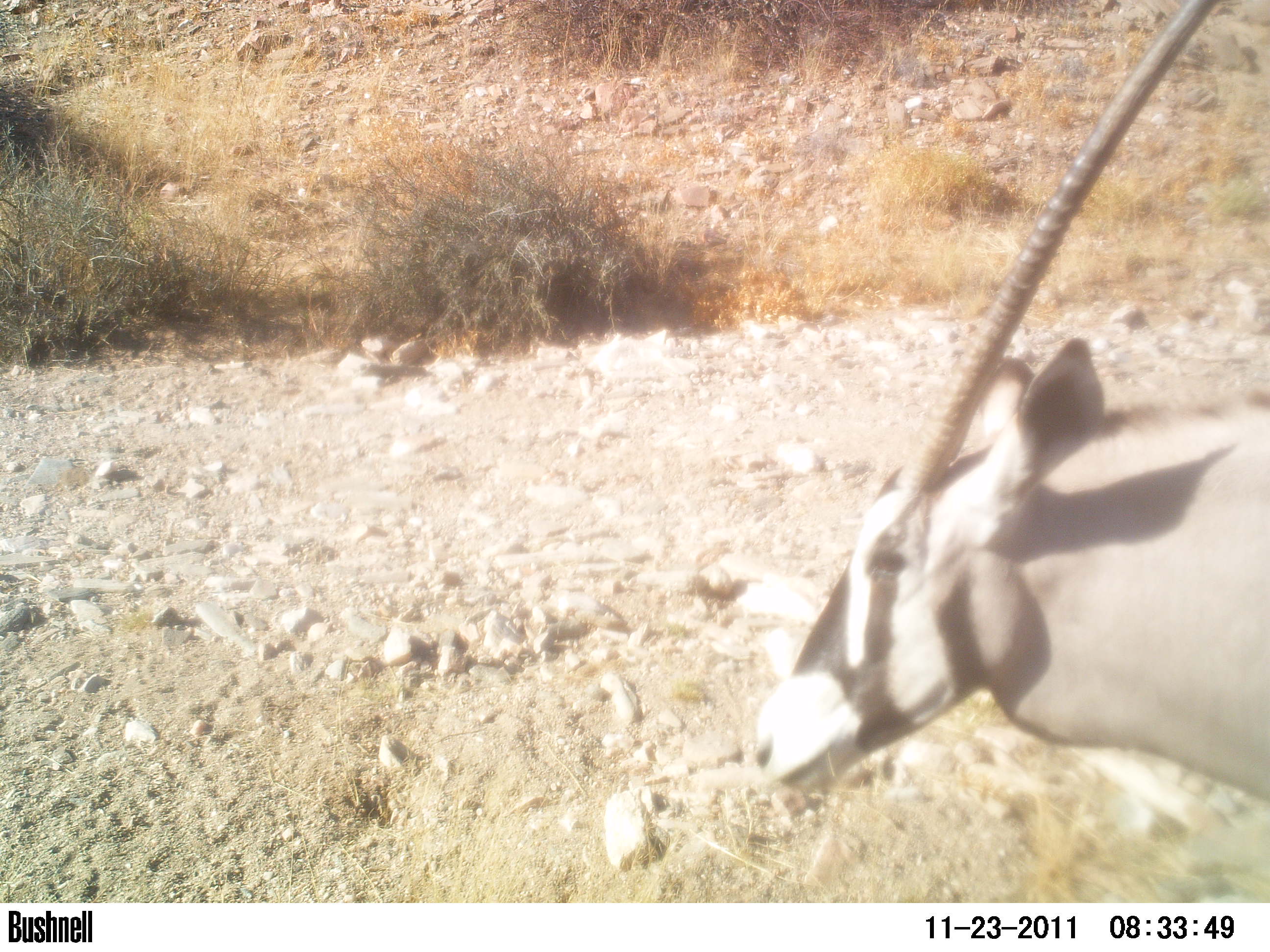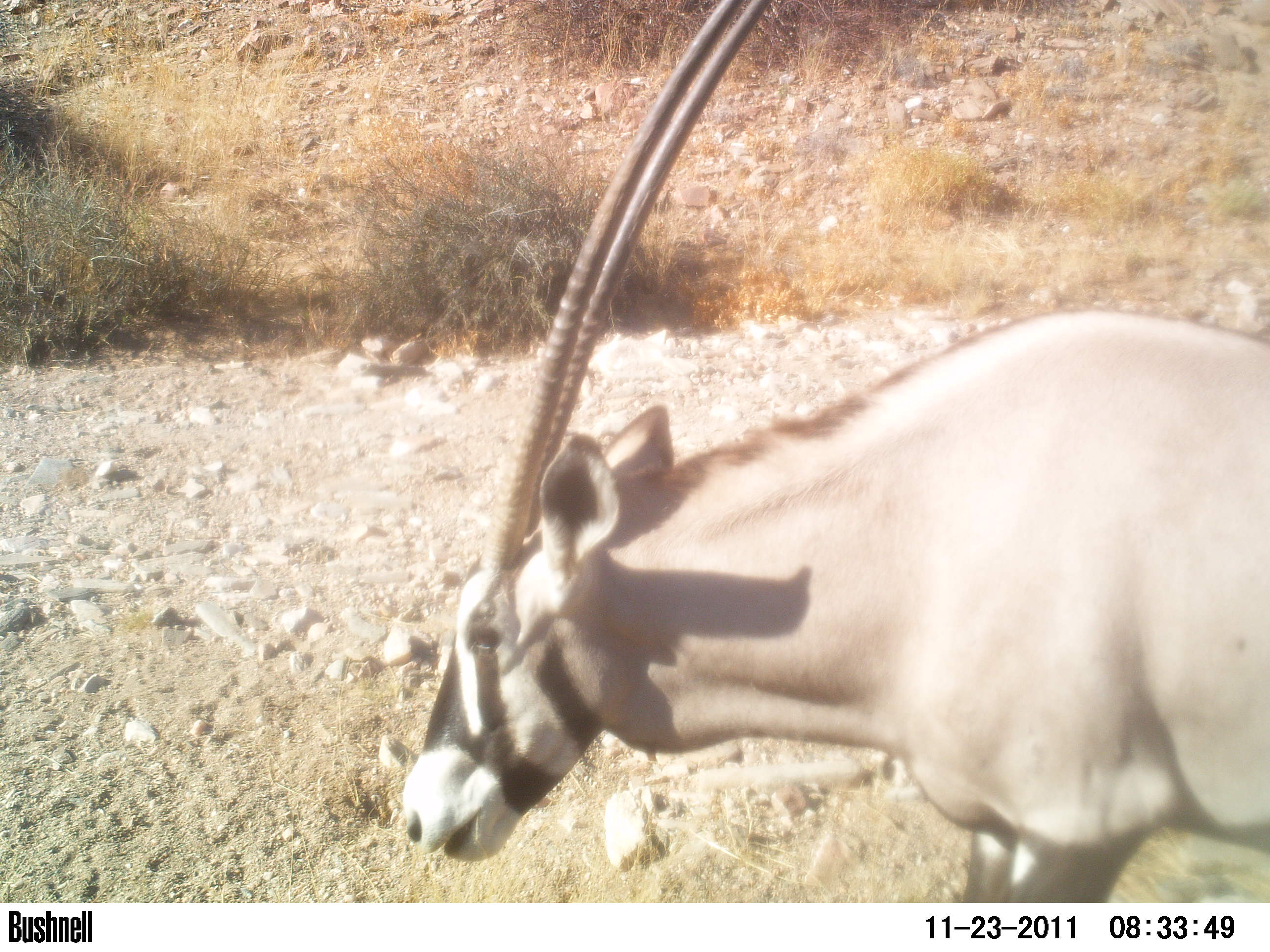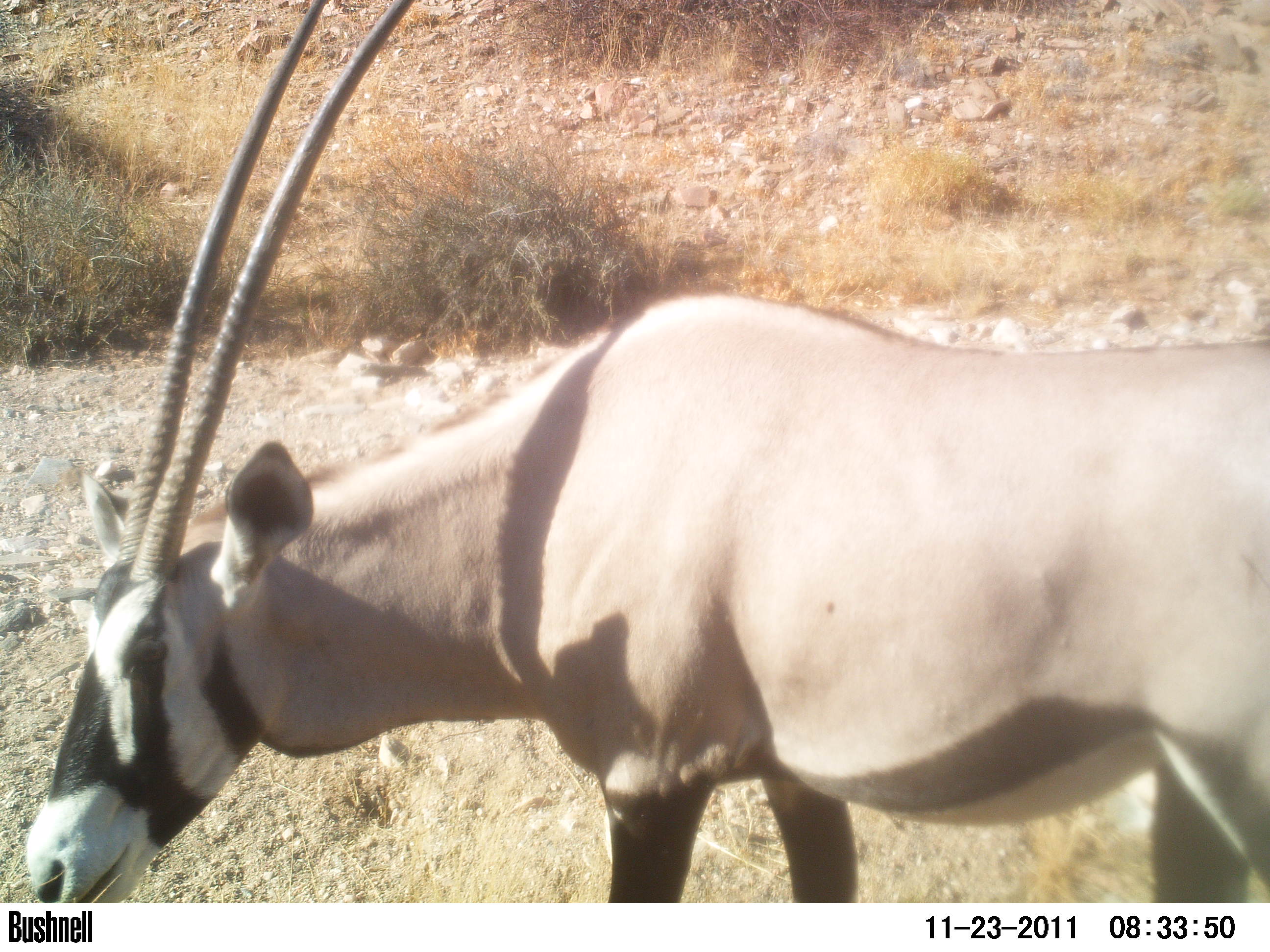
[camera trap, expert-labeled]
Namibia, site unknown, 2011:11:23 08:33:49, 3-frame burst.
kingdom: Animalia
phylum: Chordata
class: Mammalia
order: Artiodactyla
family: Bovidae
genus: Oryx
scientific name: Oryx gazella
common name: gemsbok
Oryx gazella (gemsbok).